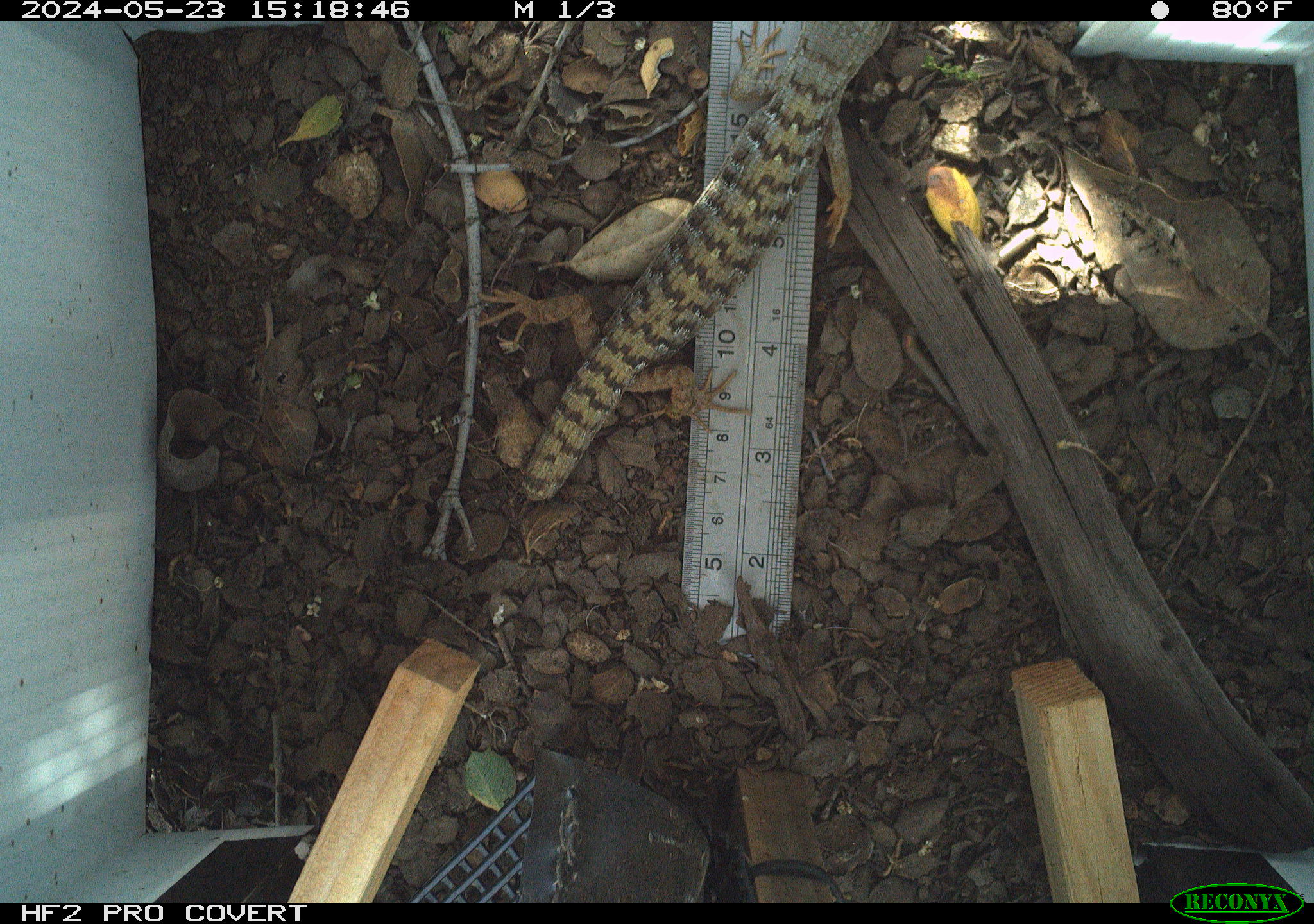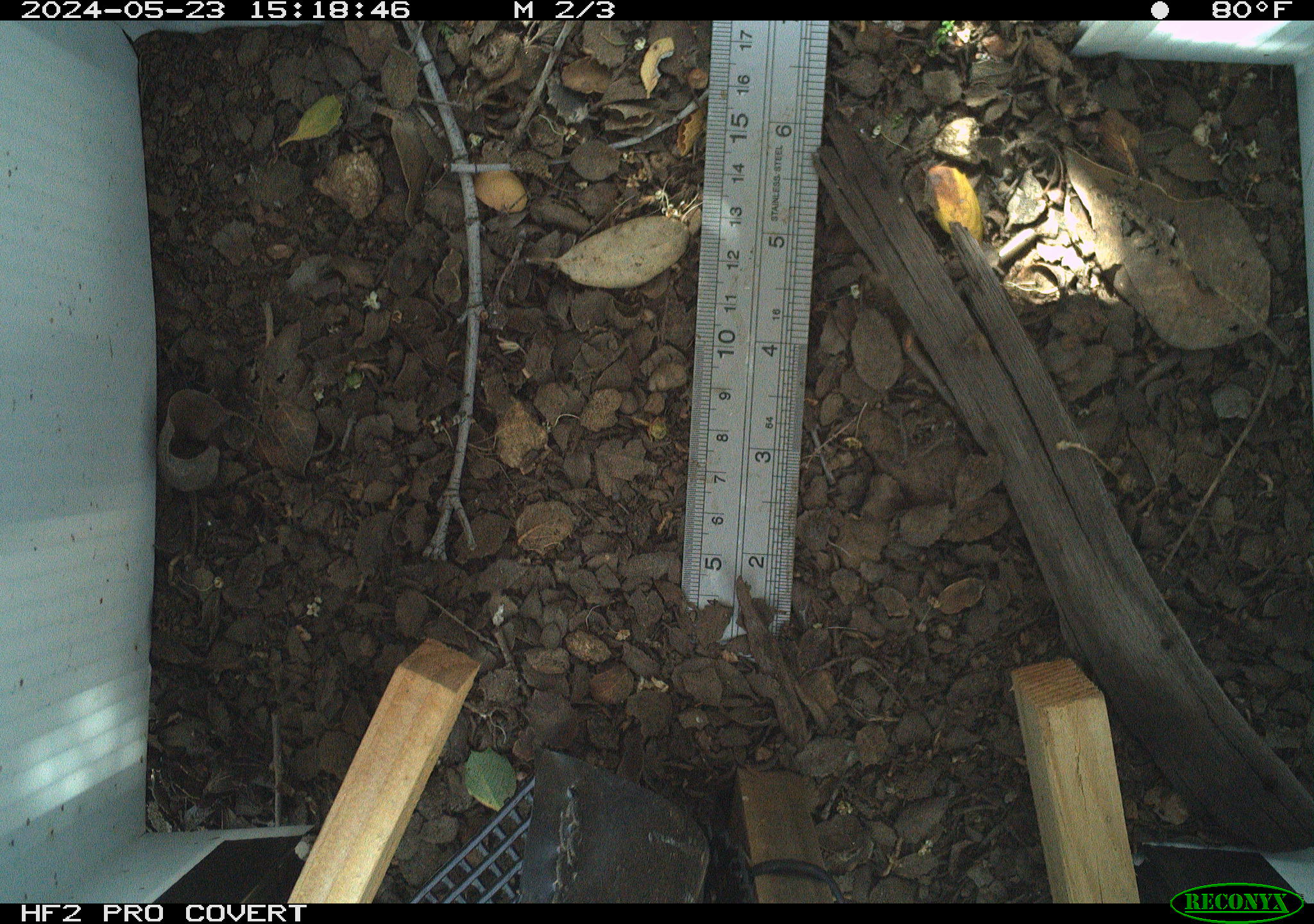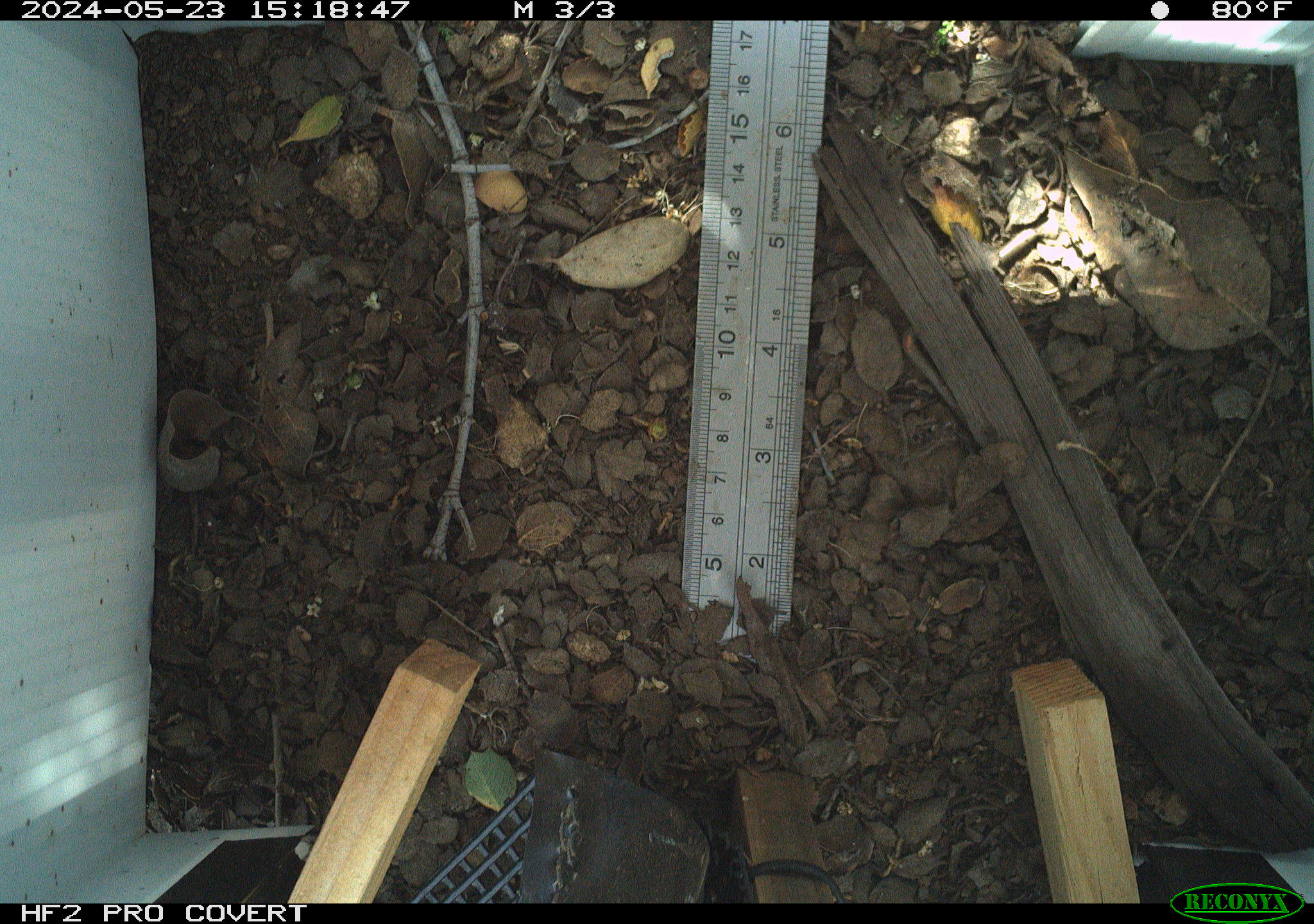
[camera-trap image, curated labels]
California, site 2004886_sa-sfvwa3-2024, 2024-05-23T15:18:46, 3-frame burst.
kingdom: Animalia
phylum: Chordata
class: Reptilia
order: Squamata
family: Anguidae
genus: Elgaria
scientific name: Elgaria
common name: alligator lizards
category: elgaria species